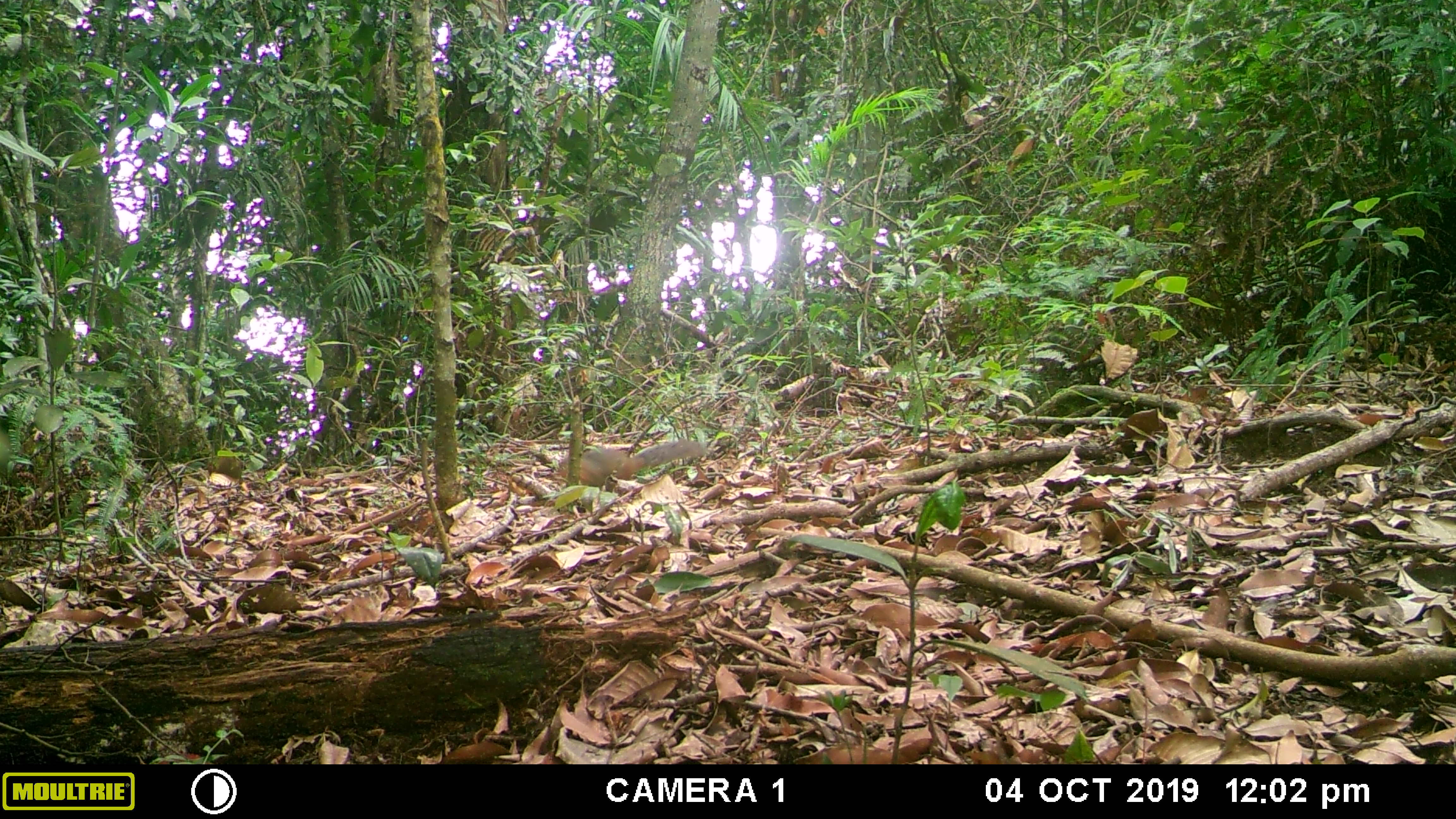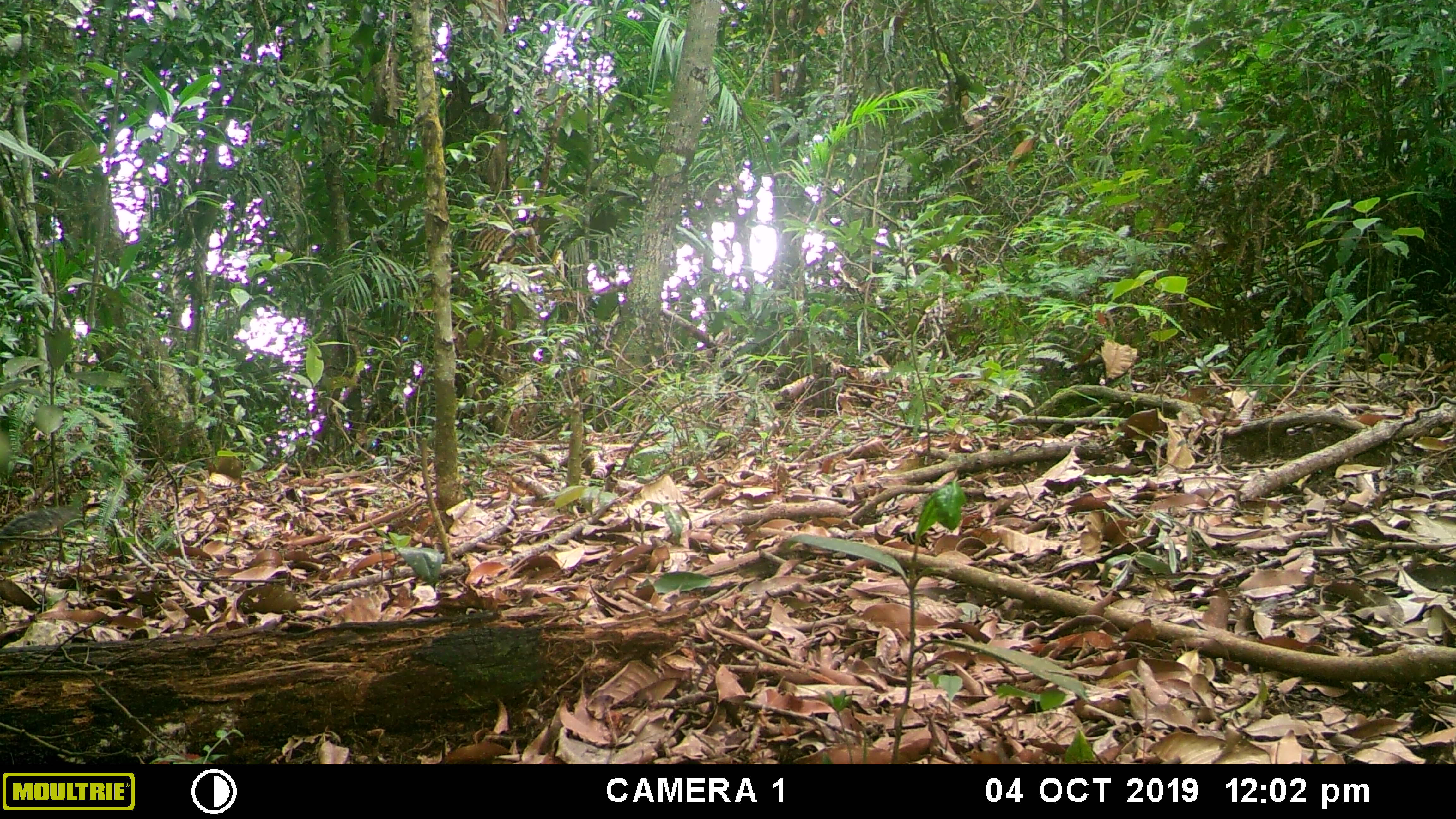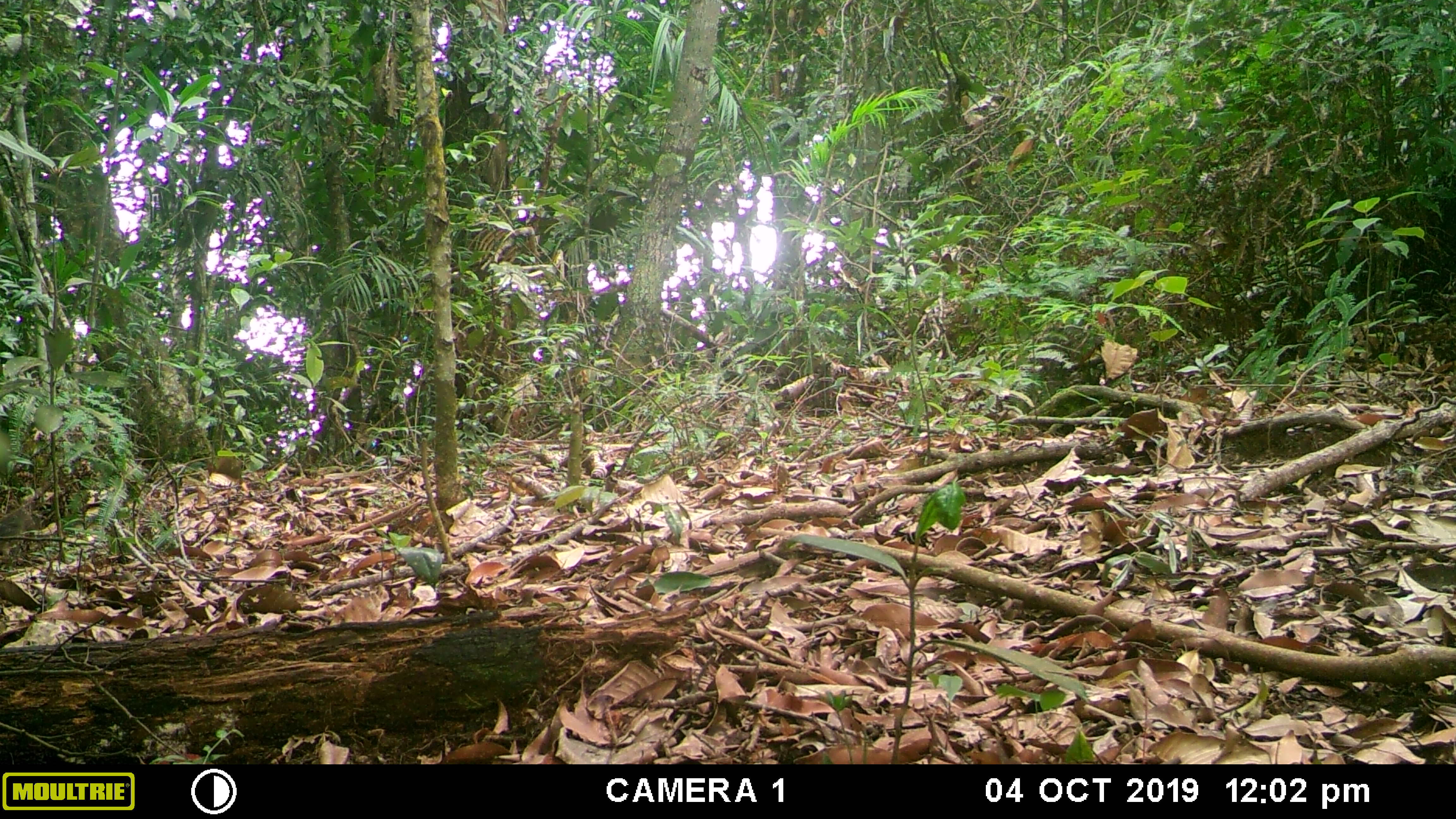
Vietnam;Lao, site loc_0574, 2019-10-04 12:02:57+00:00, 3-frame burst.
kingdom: Animalia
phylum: Chordata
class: Mammalia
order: Rodentia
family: Sciuridae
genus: Dremomys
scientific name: Dremomys rufigenis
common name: red-cheeked squirrel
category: red cheeked squirrel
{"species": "red cheeked squirrel (red-cheeked squirrel) (Dremomys rufigenis)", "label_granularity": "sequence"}